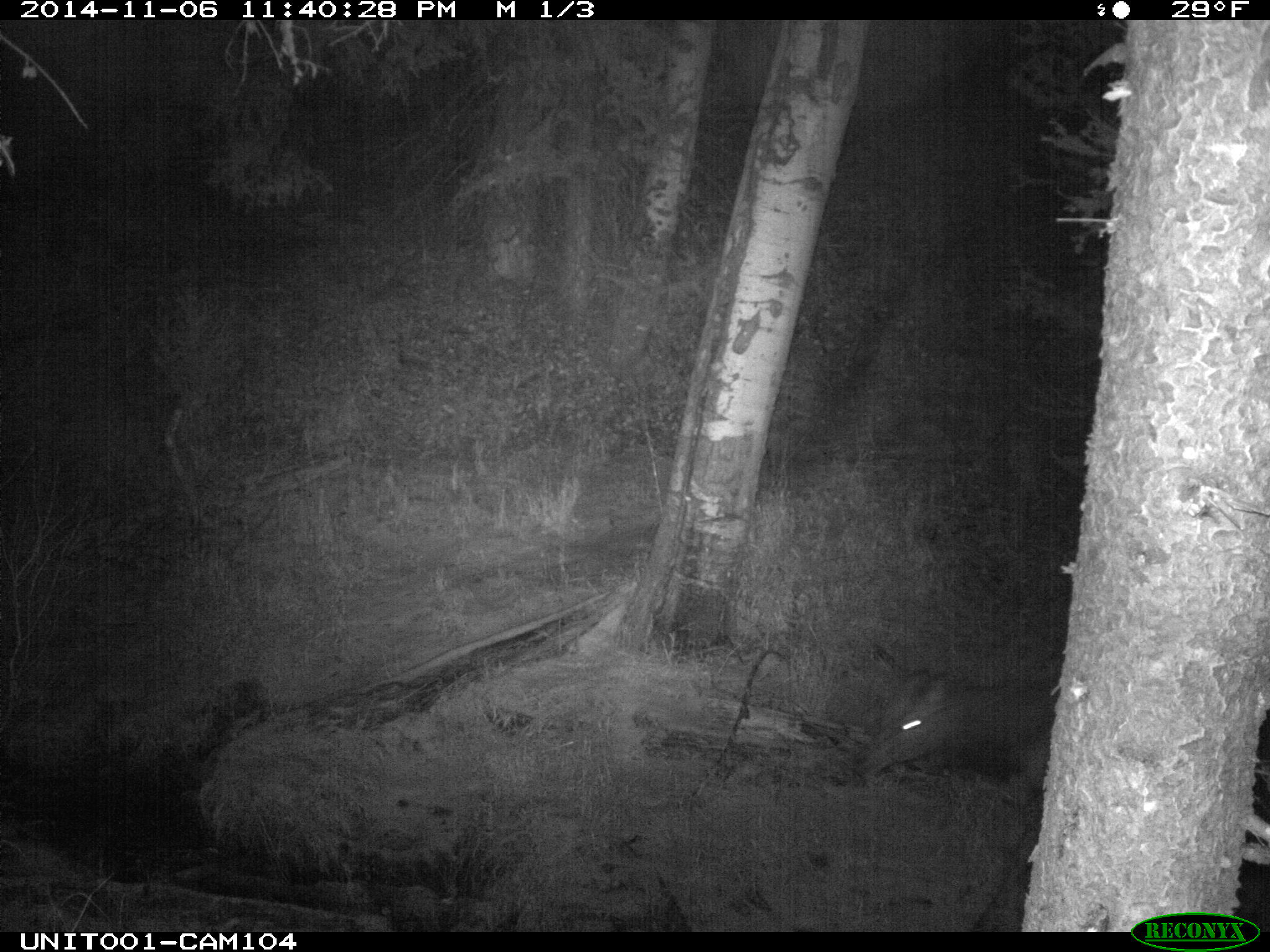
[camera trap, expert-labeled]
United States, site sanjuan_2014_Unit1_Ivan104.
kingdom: Animalia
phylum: Chordata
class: Mammalia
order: Artiodactyla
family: Cervidae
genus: Cervus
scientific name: Cervus elaphus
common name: red deer